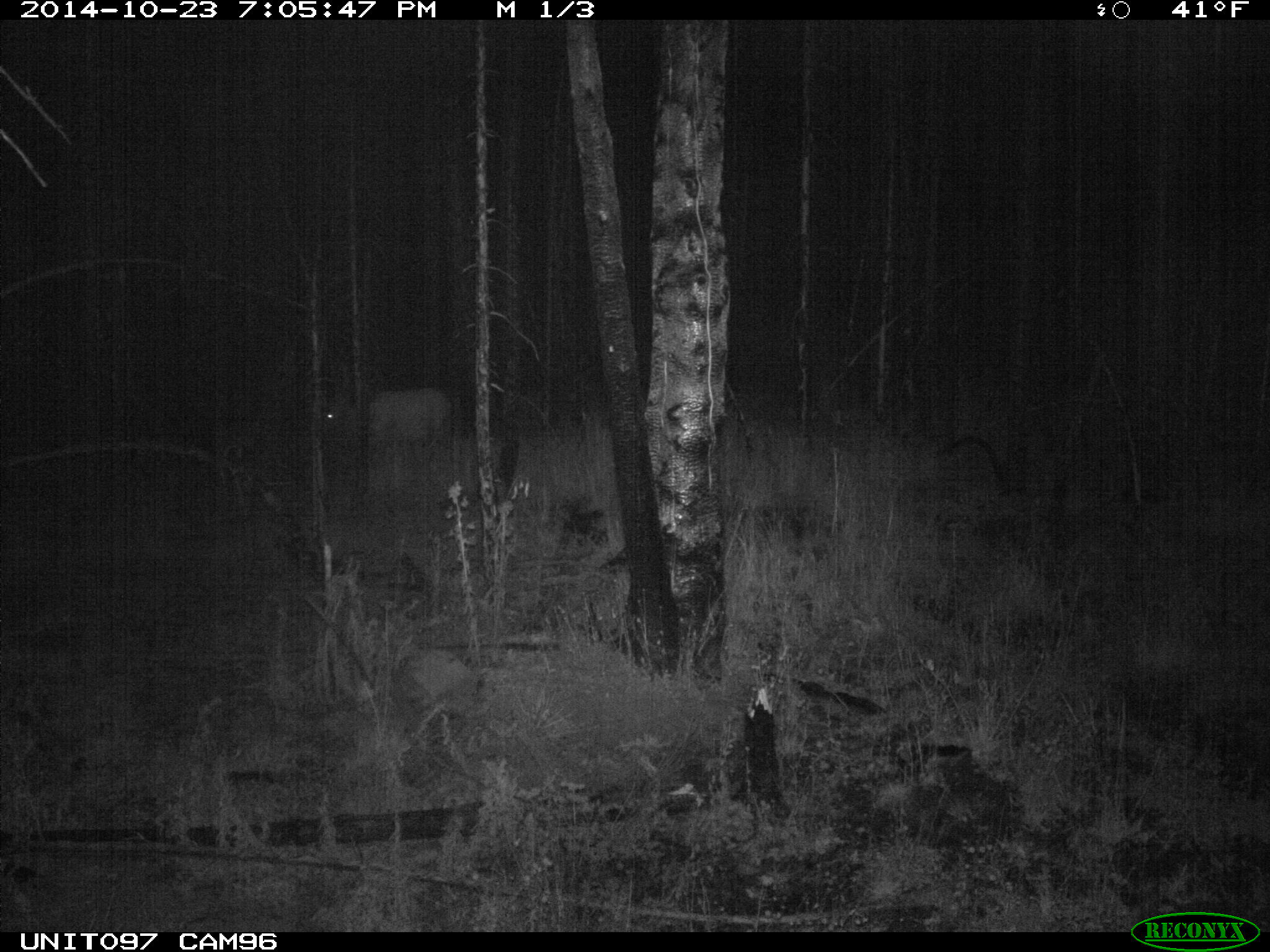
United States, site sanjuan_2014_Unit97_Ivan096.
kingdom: Animalia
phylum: Chordata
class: Mammalia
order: Artiodactyla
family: Cervidae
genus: Cervus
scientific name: Cervus elaphus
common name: red deer